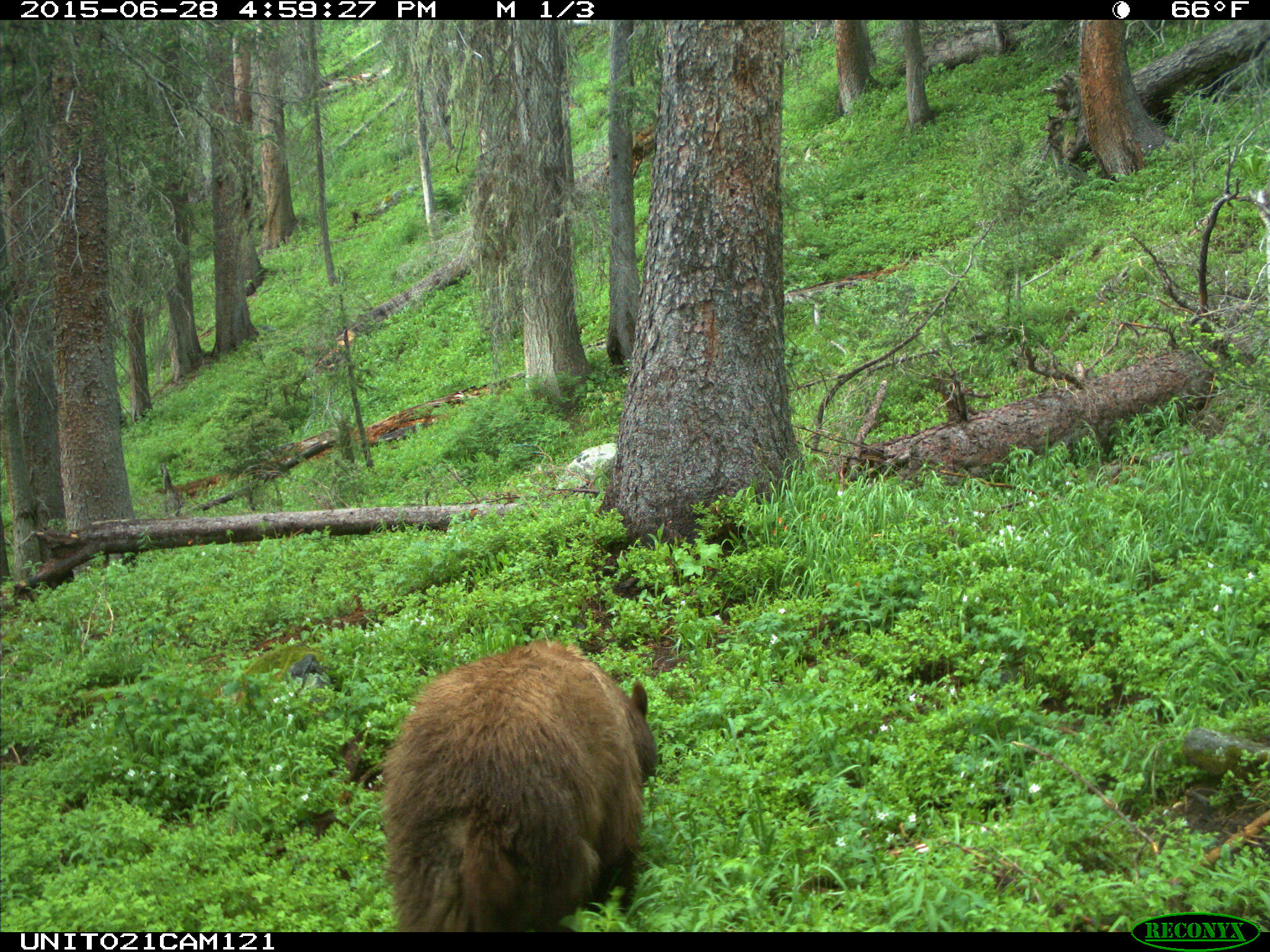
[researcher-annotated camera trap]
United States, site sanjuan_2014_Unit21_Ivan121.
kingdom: Animalia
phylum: Chordata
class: Mammalia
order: Carnivora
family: Ursidae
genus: Ursus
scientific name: Ursus americanus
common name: american black bear